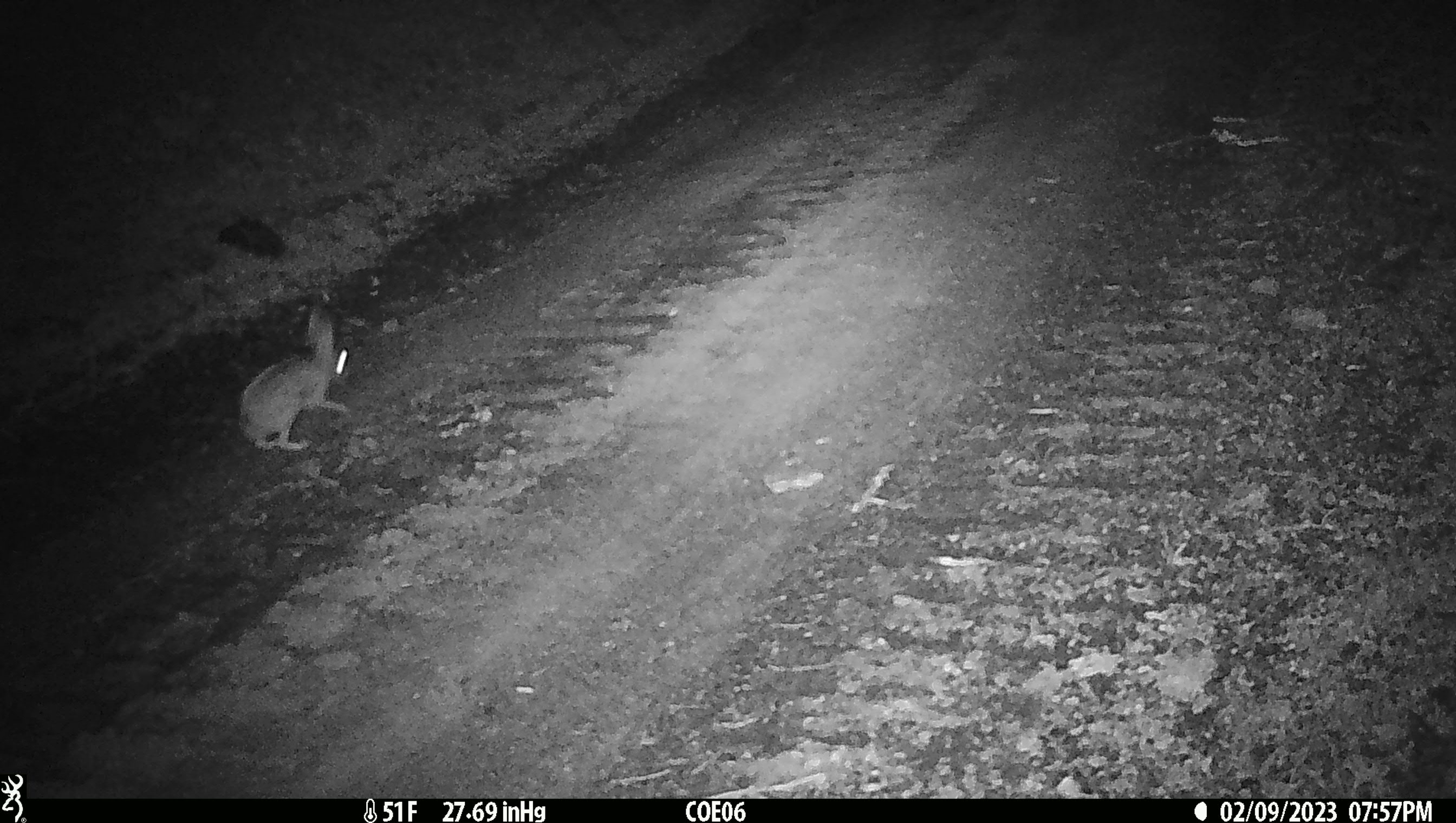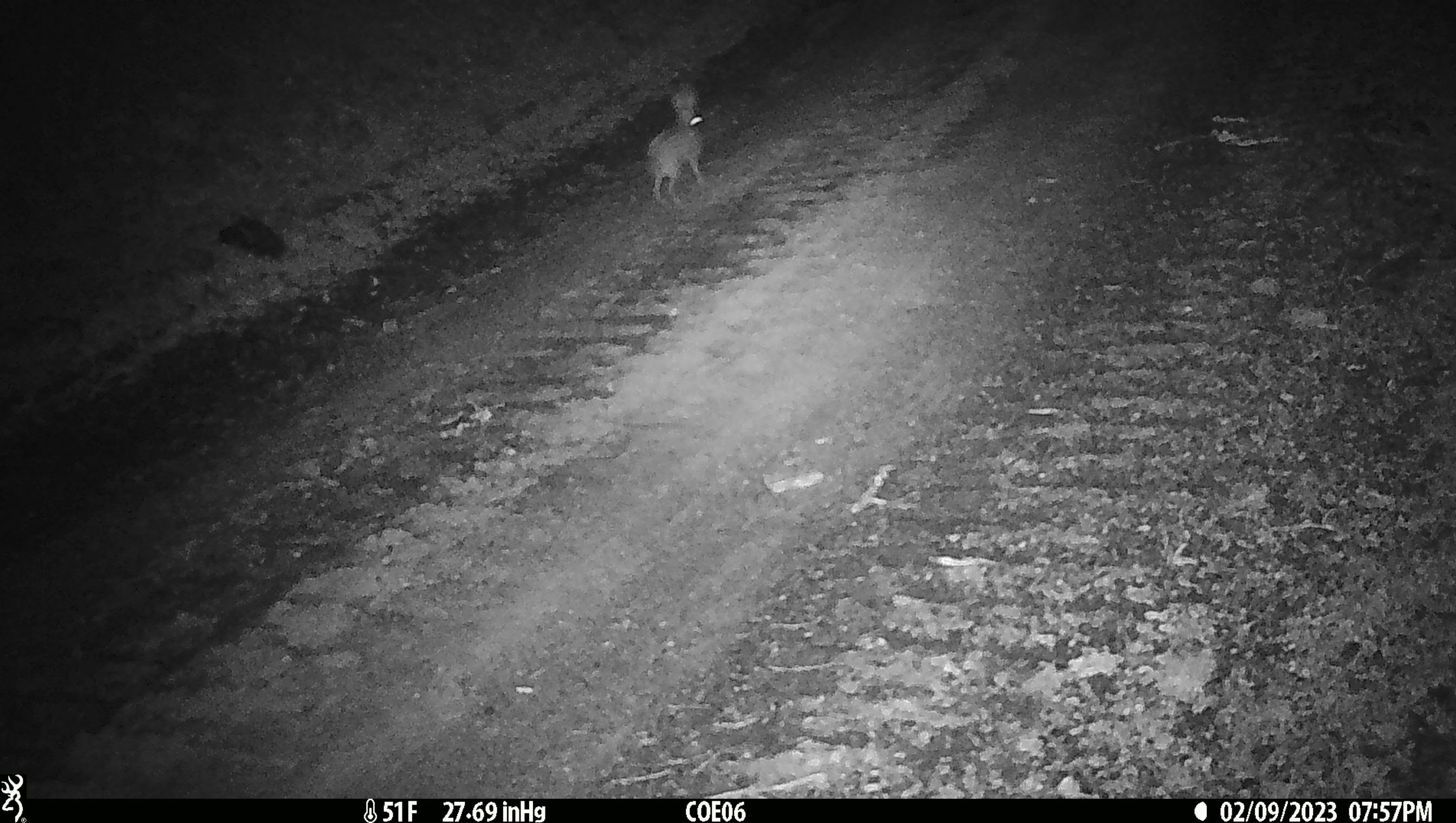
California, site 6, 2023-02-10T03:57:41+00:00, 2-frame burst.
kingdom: Animalia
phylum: Chordata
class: Mammalia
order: Lagomorpha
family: Leporidae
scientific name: Leporidae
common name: rabbit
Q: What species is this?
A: Rabbit (Leporidae).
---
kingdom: Animalia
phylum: Chordata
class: Mammalia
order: Lagomorpha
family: Leporidae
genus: Lepus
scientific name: Lepus californicus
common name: black-tailed jackrabbit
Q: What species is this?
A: Black-tailed jackrabbit (Lepus californicus).